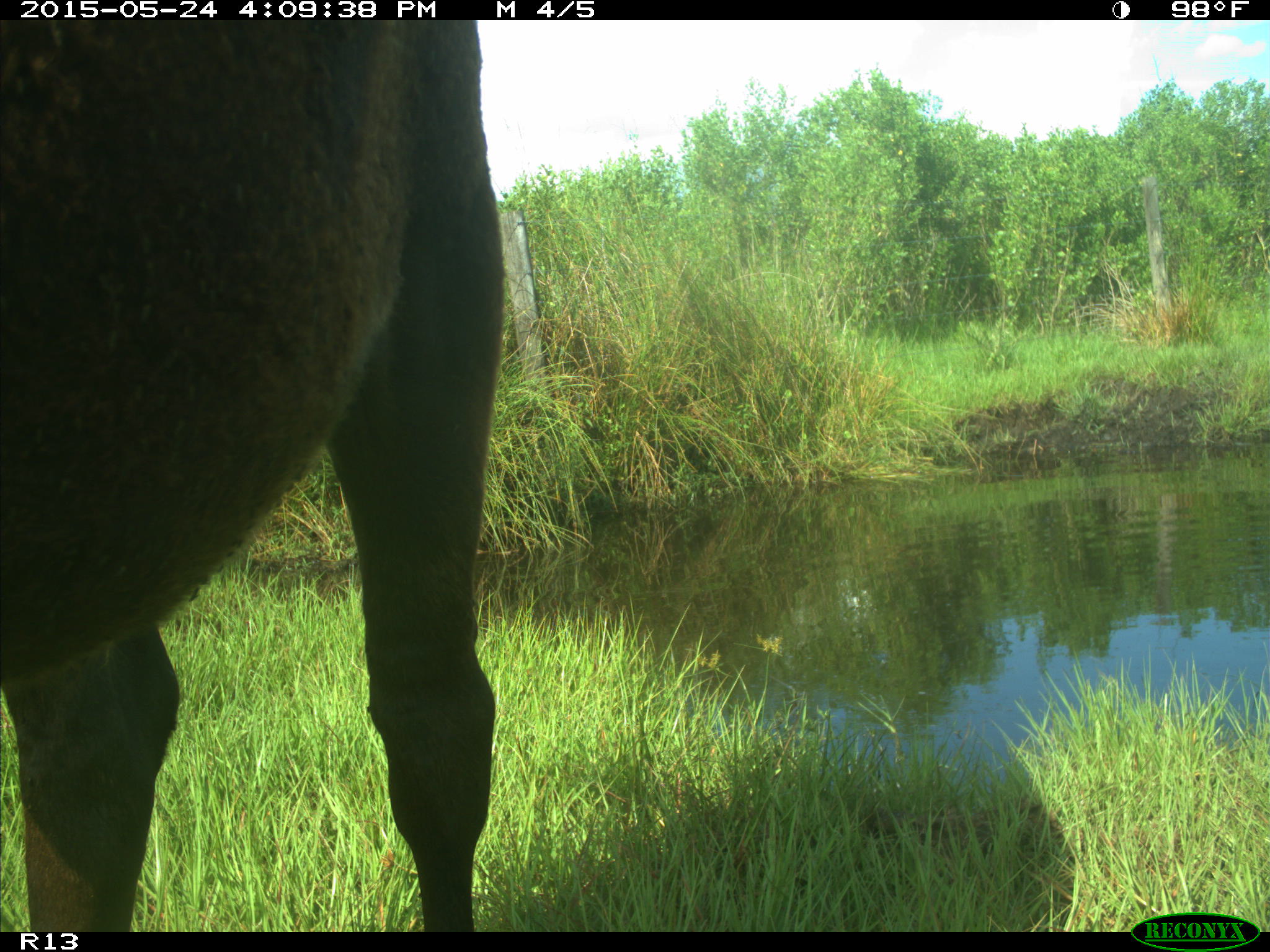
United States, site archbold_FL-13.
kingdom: Animalia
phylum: Chordata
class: Mammalia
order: Artiodactyla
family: Bovidae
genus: Bos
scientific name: Bos taurus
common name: domestic cow